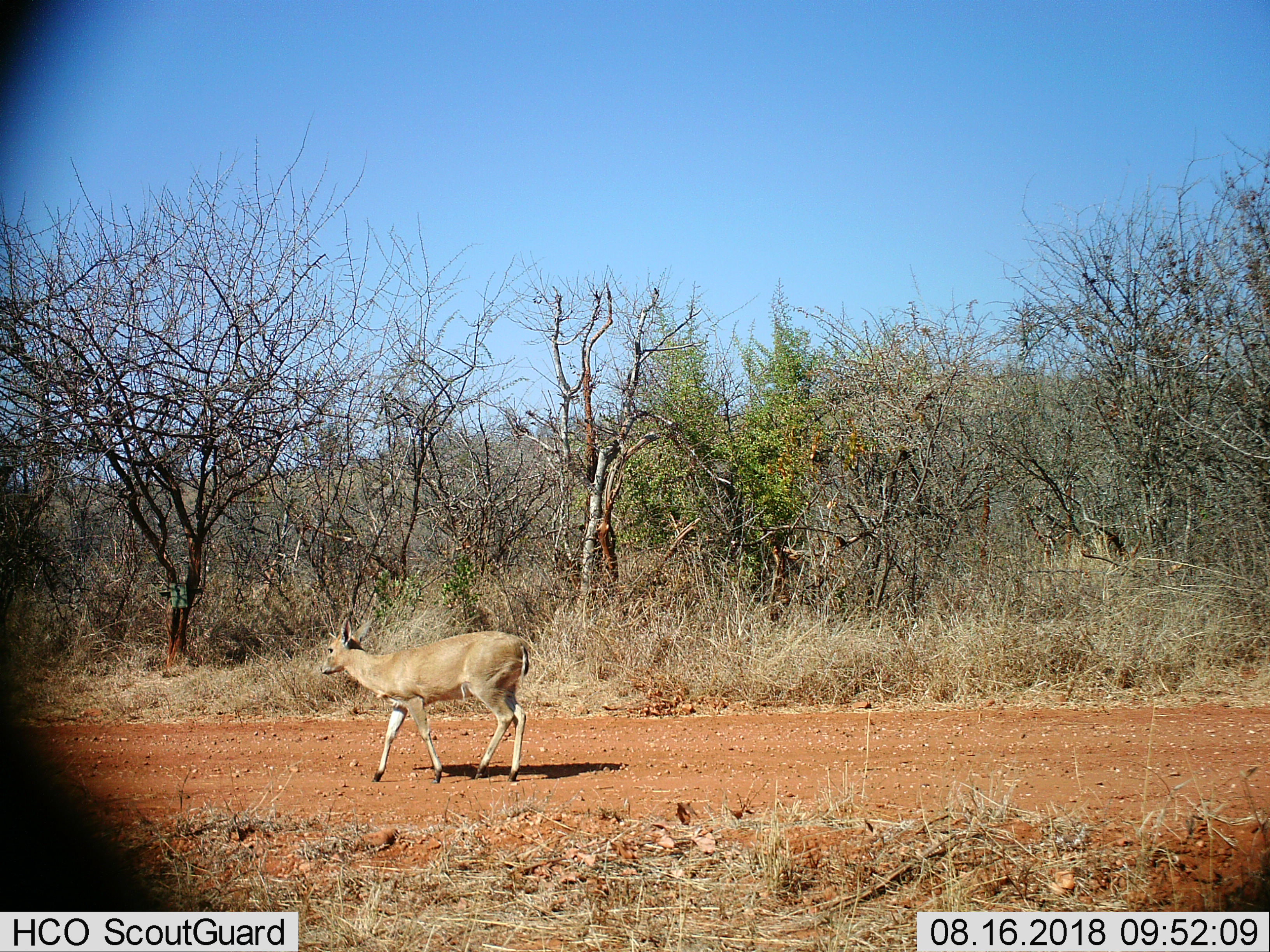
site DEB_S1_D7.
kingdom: Animalia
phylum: Chordata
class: Mammalia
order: Artiodactyla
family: Bovidae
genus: Sylvicapra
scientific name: Sylvicapra grimmia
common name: common duiker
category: duikercommongrey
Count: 1.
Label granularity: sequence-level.